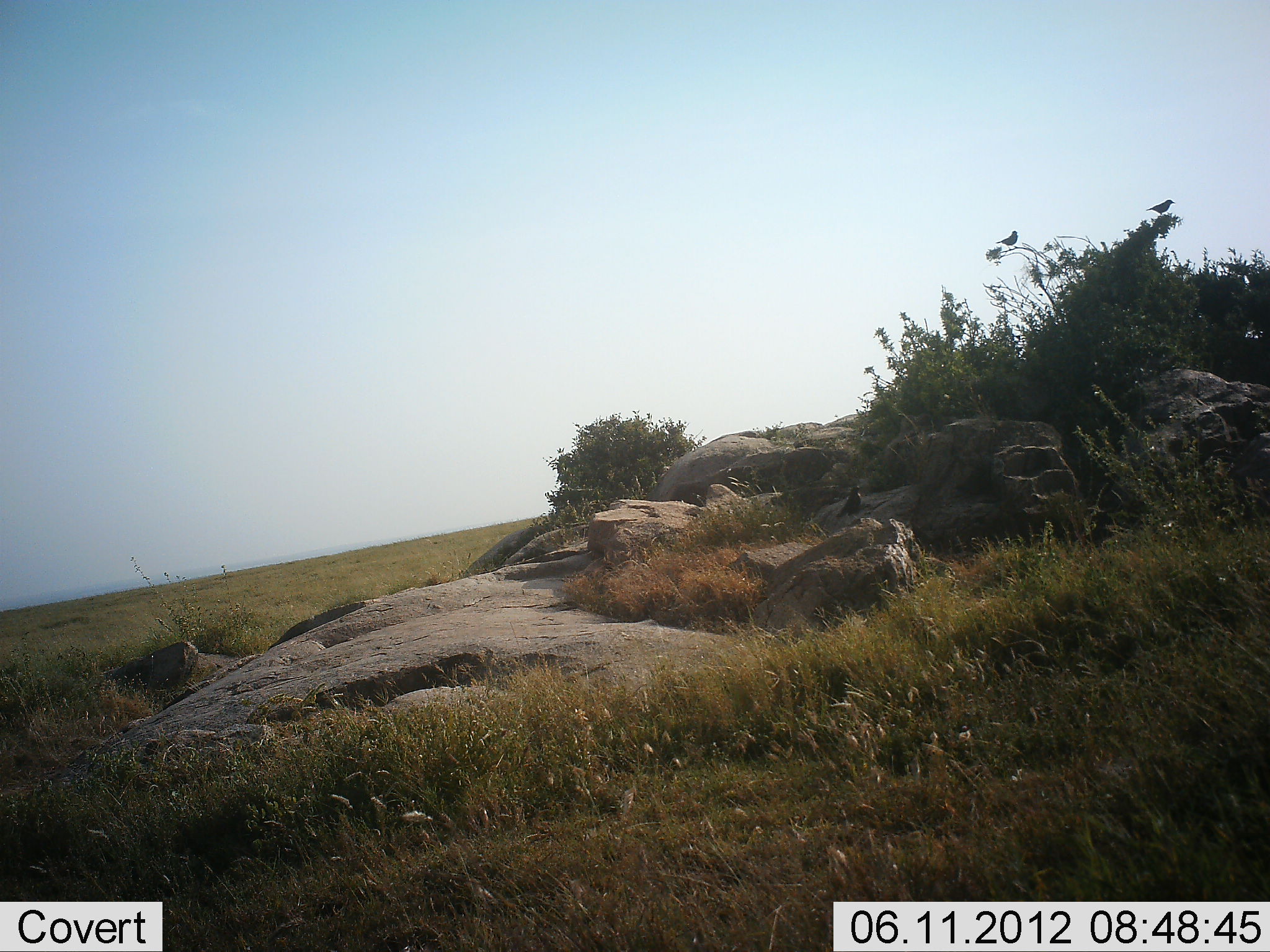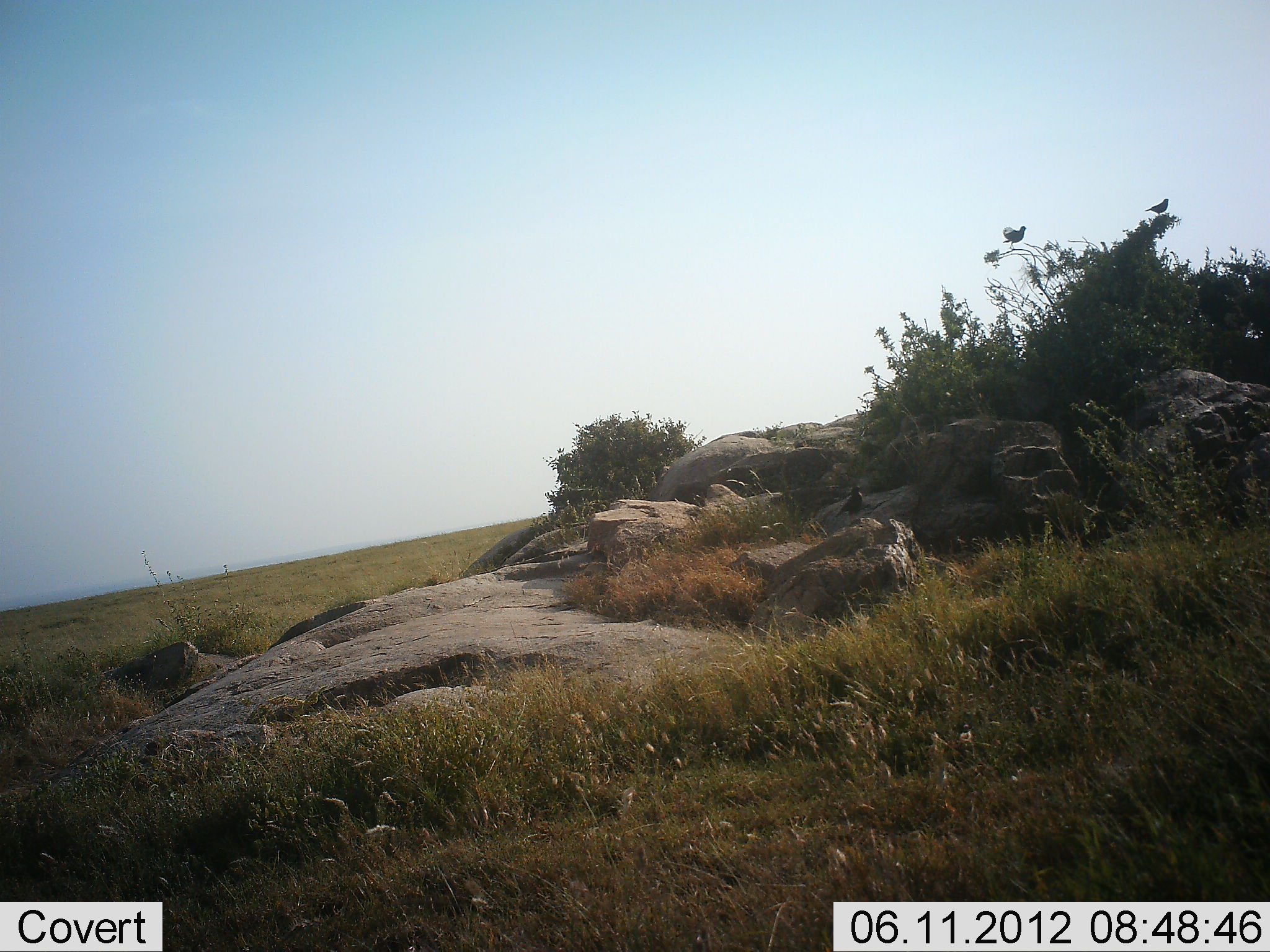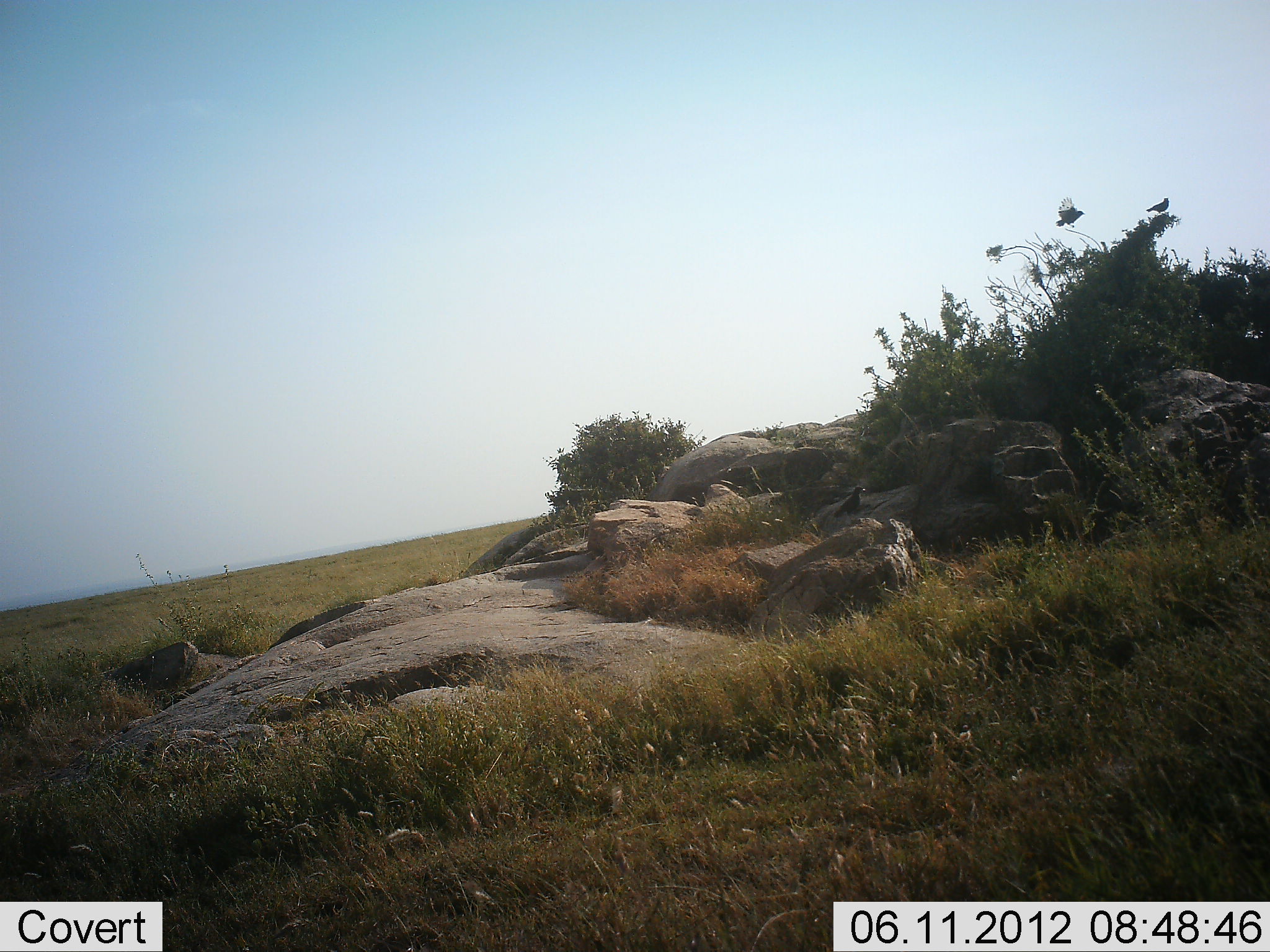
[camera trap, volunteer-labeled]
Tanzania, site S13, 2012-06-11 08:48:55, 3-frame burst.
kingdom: Animalia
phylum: Chordata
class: Aves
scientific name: Aves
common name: bird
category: otherbird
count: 3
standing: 80%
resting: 10%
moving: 70%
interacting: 0%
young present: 0%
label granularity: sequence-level